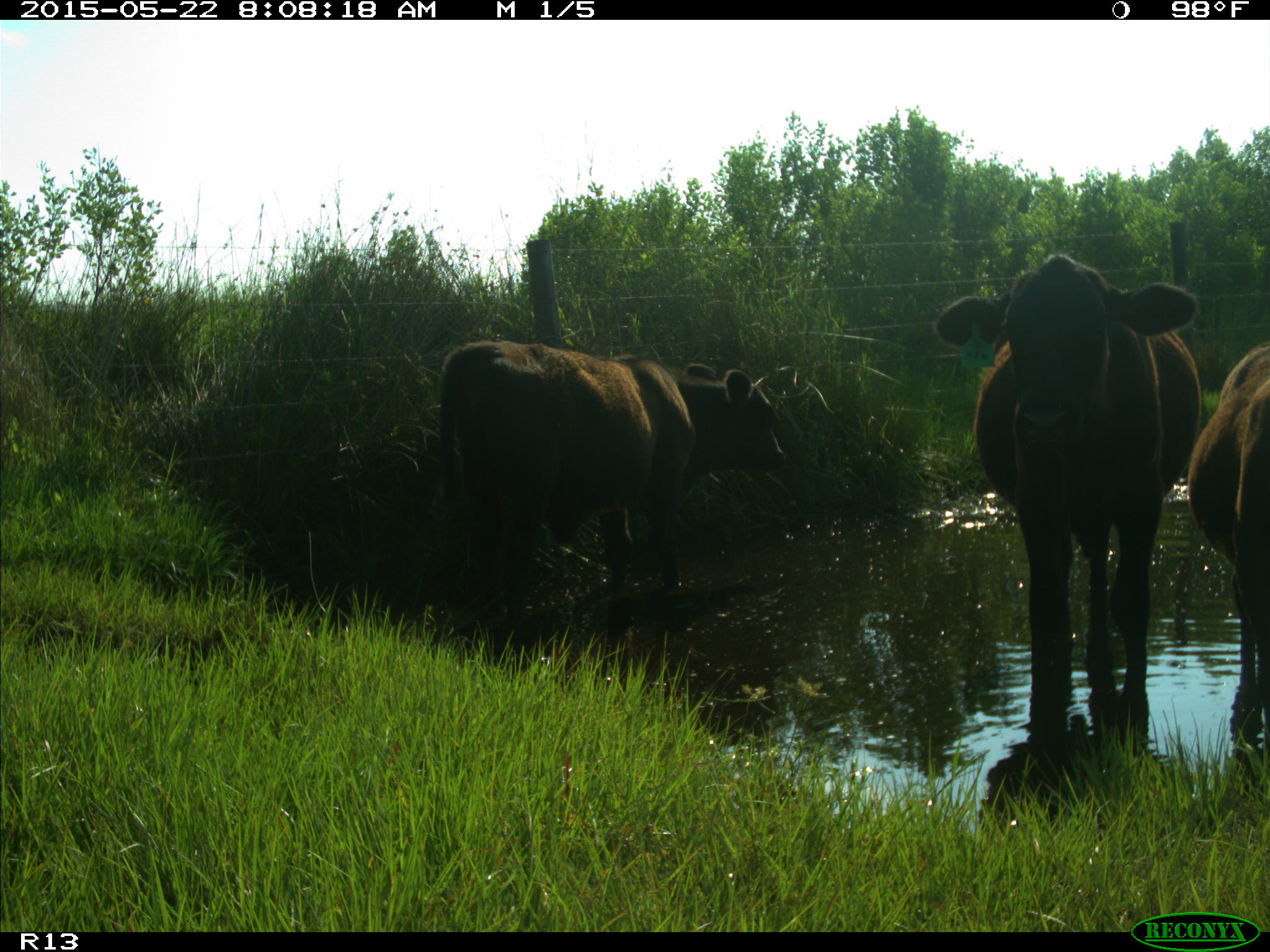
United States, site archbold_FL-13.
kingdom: Animalia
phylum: Chordata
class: Mammalia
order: Artiodactyla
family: Bovidae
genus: Bos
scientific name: Bos taurus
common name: domestic cow